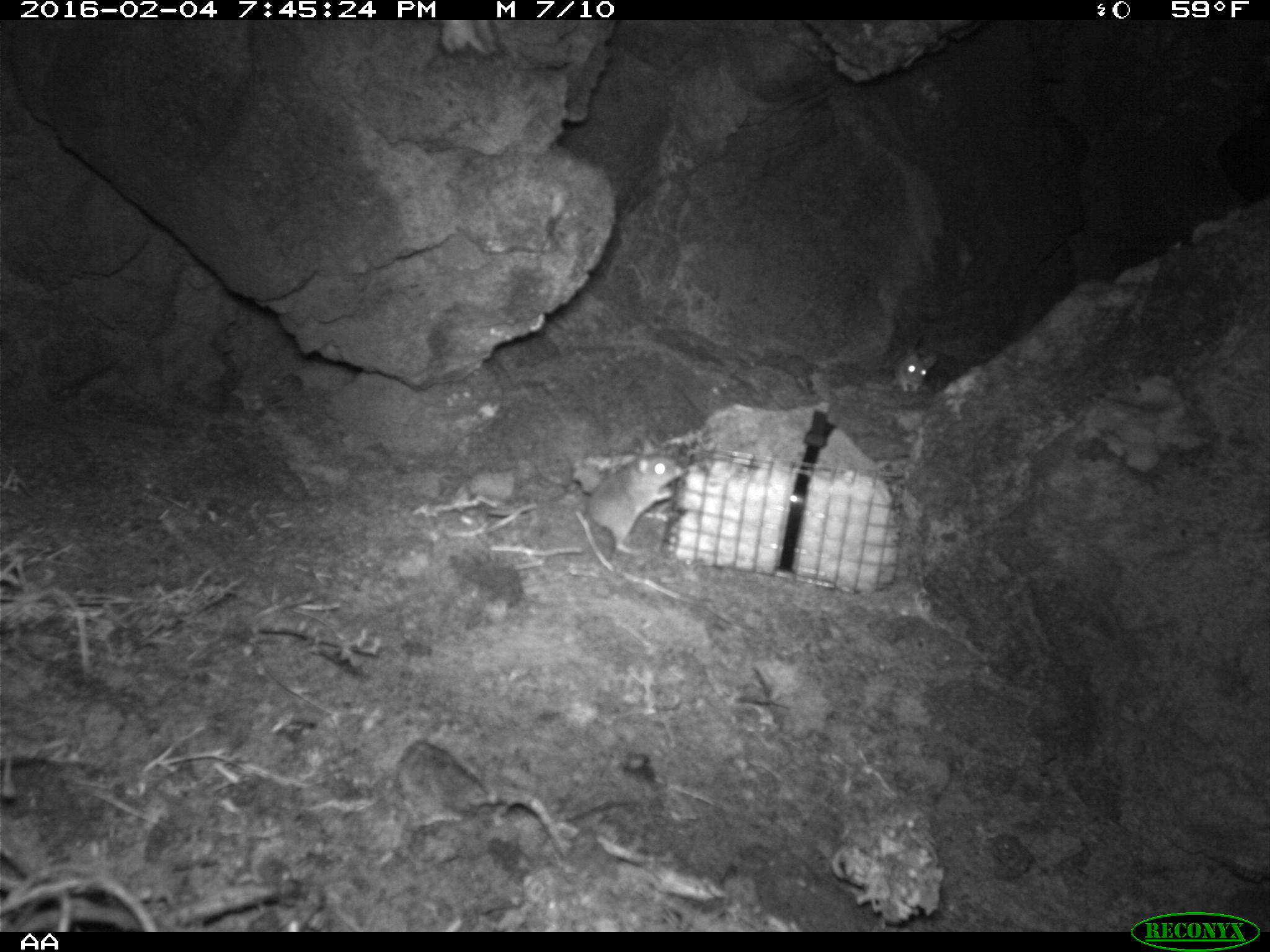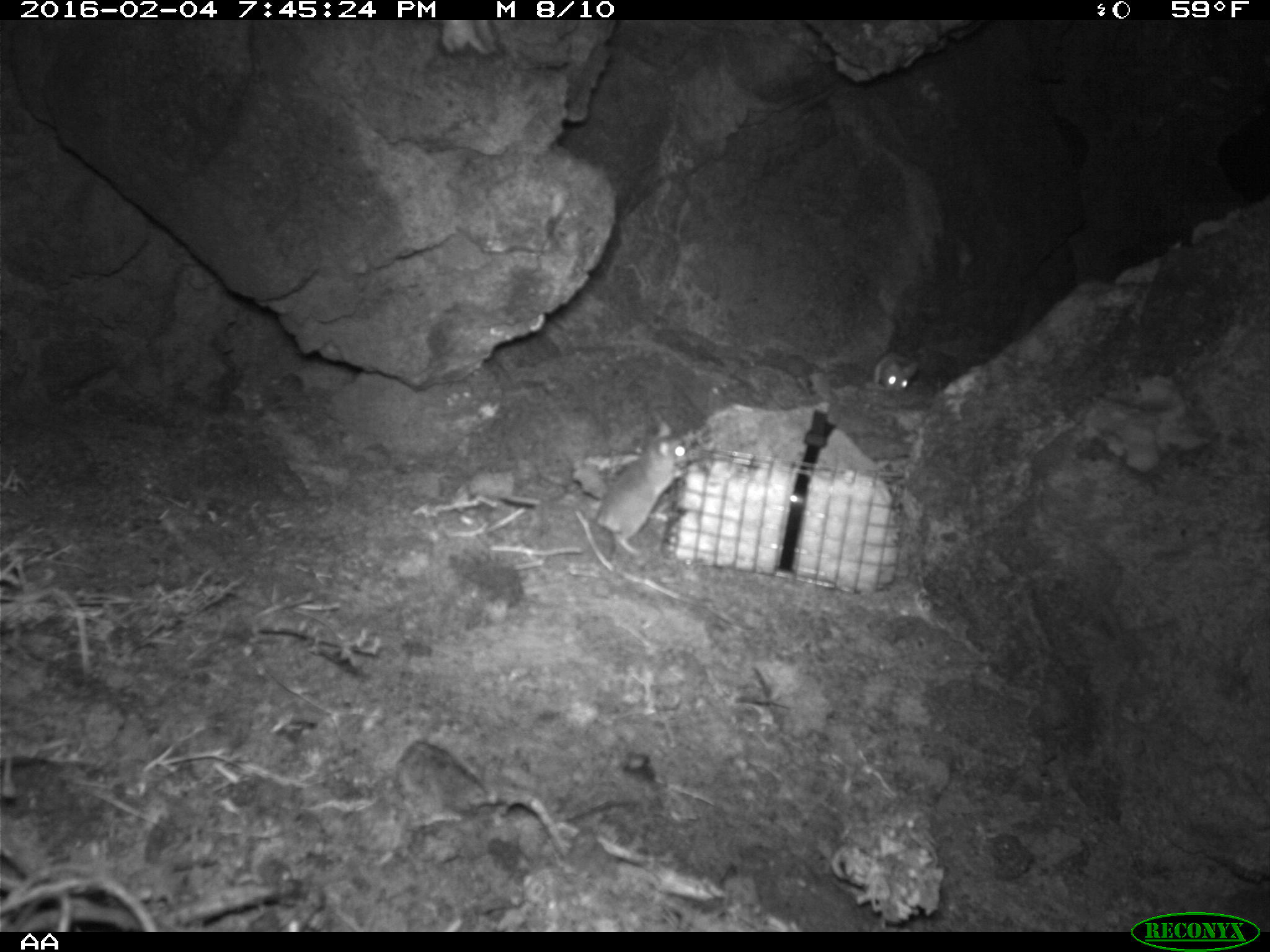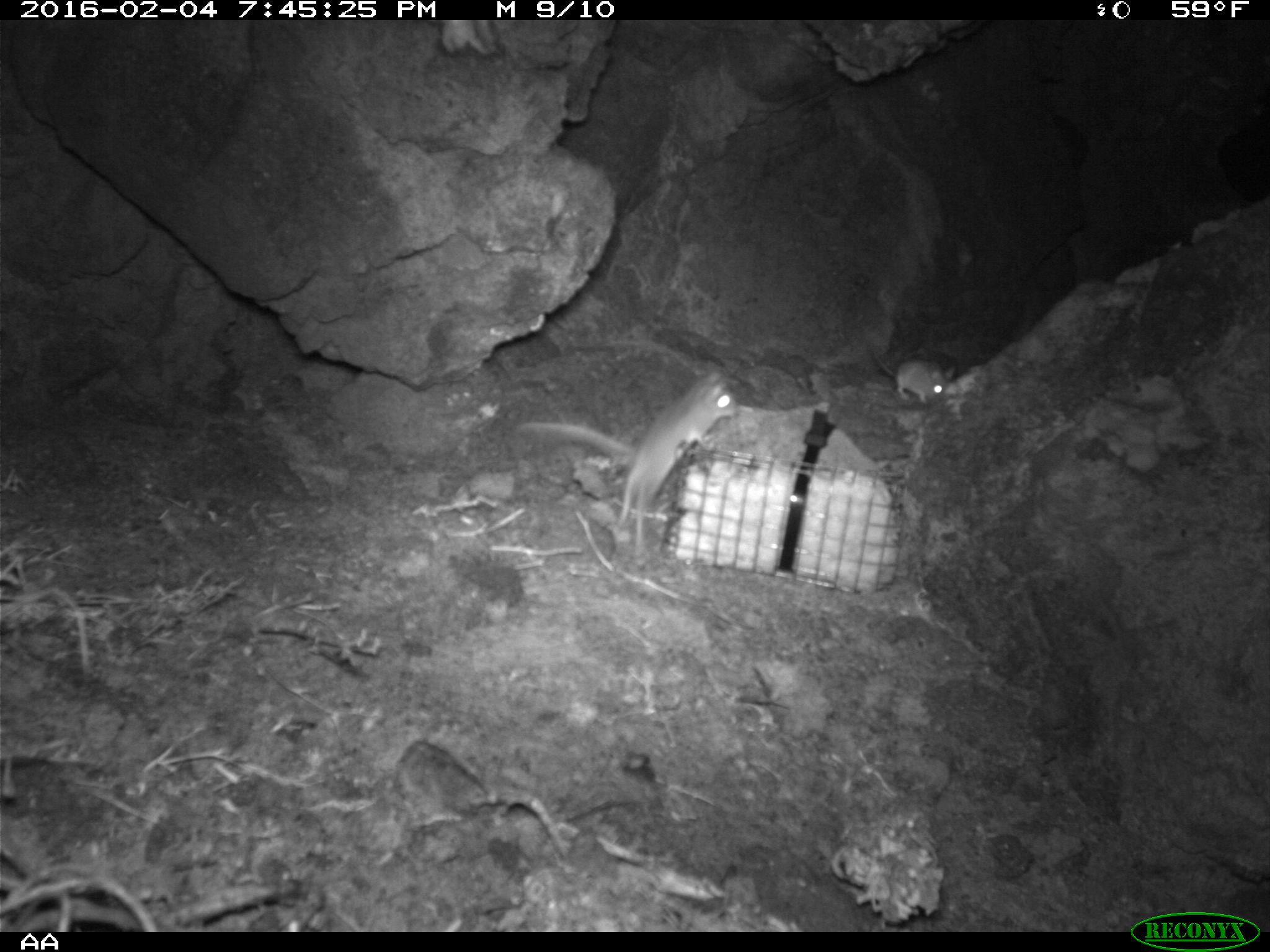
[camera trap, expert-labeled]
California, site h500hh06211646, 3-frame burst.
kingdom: Animalia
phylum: Chordata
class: Mammalia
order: Rodentia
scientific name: Rodentia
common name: rodent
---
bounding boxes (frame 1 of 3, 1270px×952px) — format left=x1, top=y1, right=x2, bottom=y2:
rodent: left=582, top=438, right=683, bottom=553; left=890, top=346, right=938, bottom=394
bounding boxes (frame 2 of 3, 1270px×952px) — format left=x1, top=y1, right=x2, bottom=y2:
rodent: left=595, top=420, right=686, bottom=553; left=874, top=353, right=919, bottom=392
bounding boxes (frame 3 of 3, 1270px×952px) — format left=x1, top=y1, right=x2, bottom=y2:
rodent: left=512, top=369, right=739, bottom=560; left=868, top=336, right=956, bottom=408